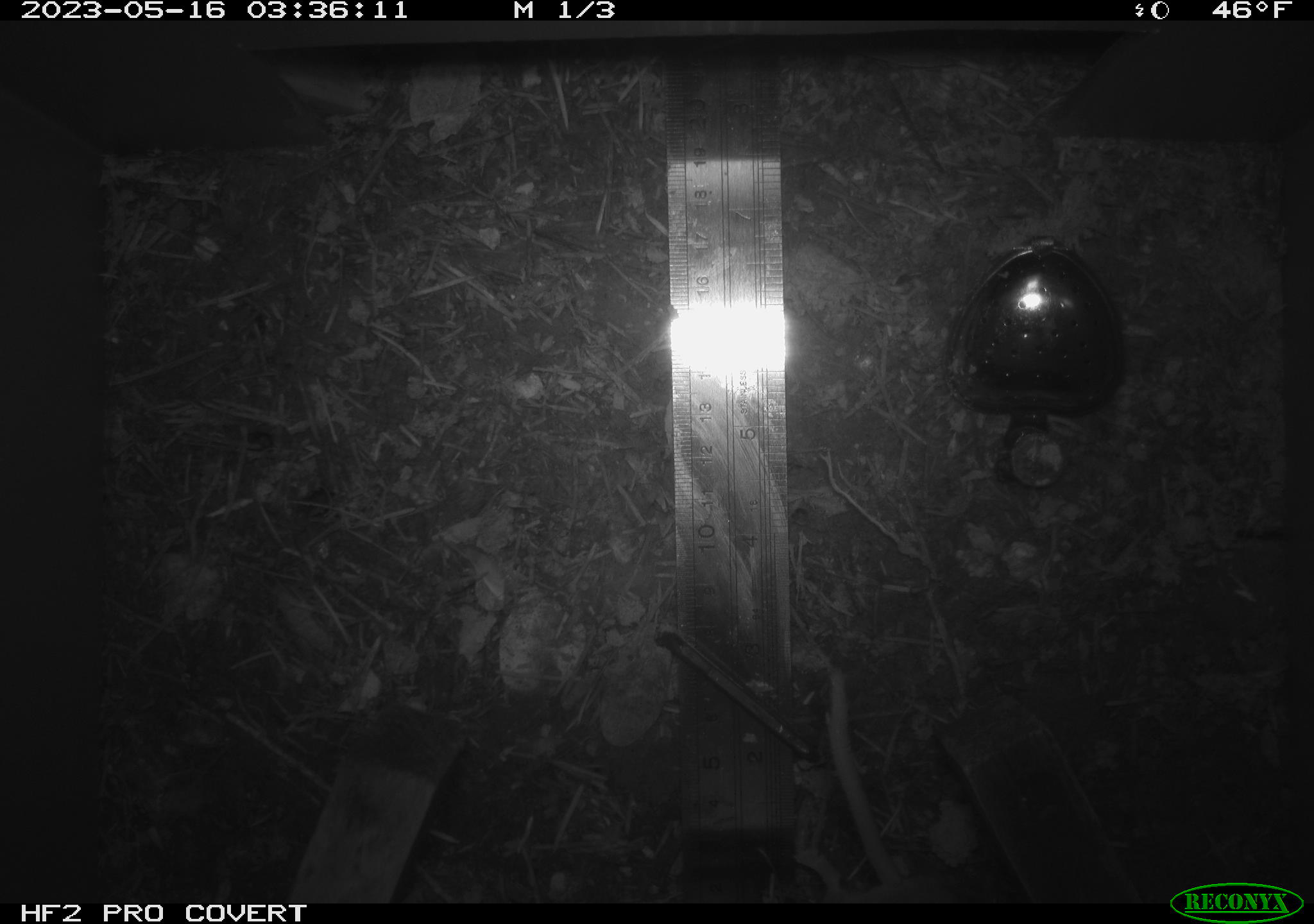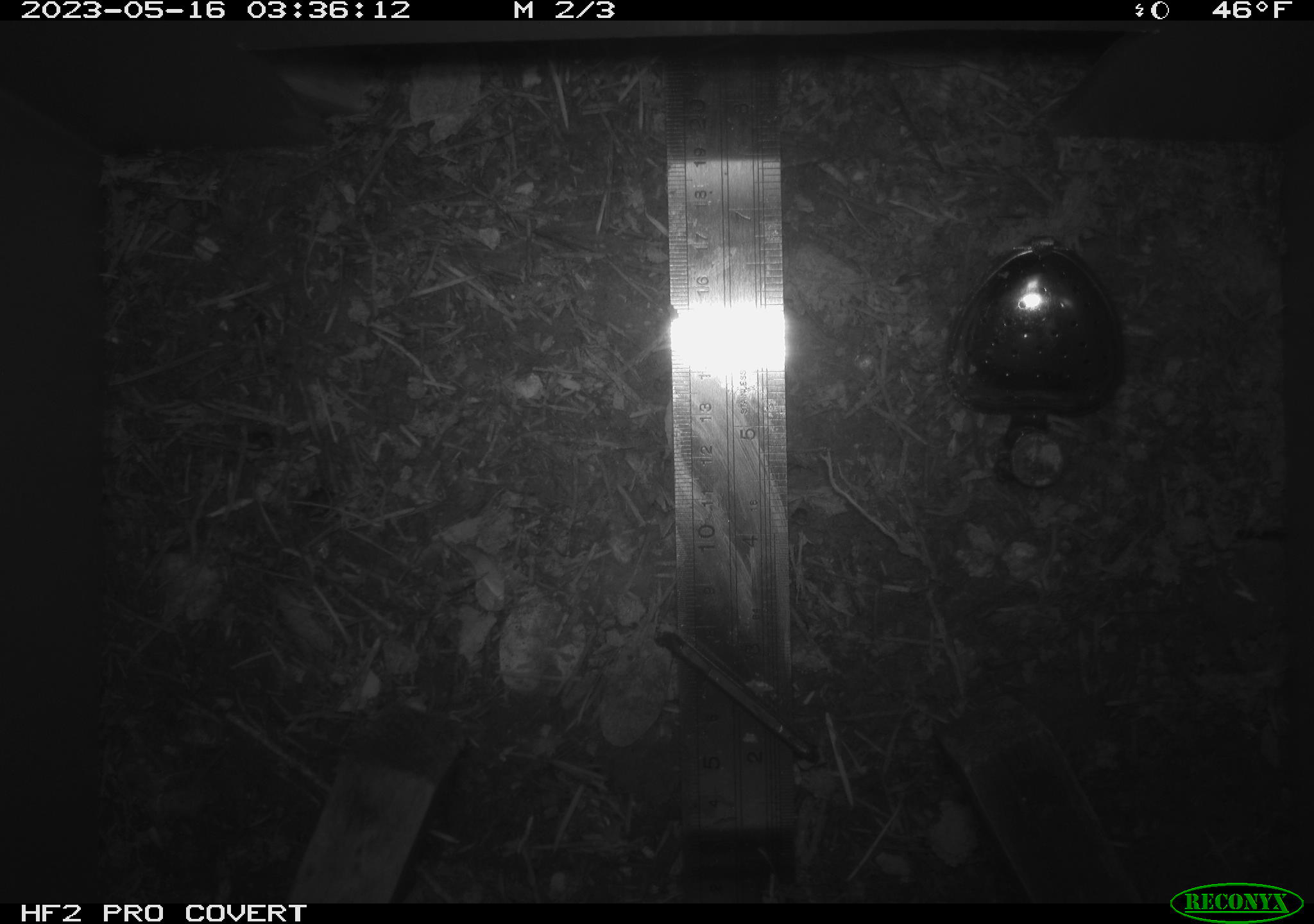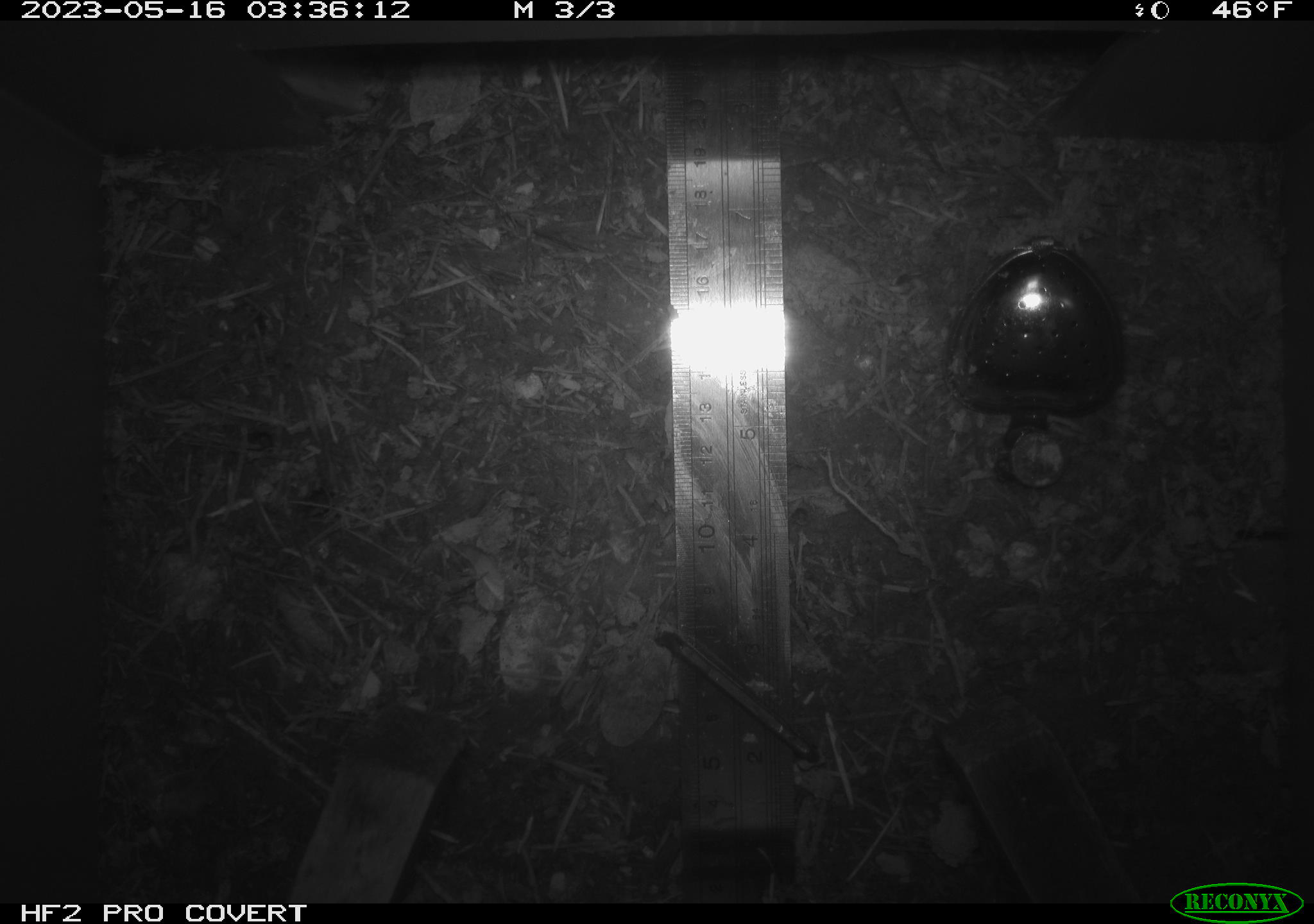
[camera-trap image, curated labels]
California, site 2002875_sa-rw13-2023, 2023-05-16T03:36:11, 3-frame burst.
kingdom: Animalia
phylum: Chordata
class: Mammalia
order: Rodentia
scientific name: Rodentia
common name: mouse species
Mouse species (Rodentia).